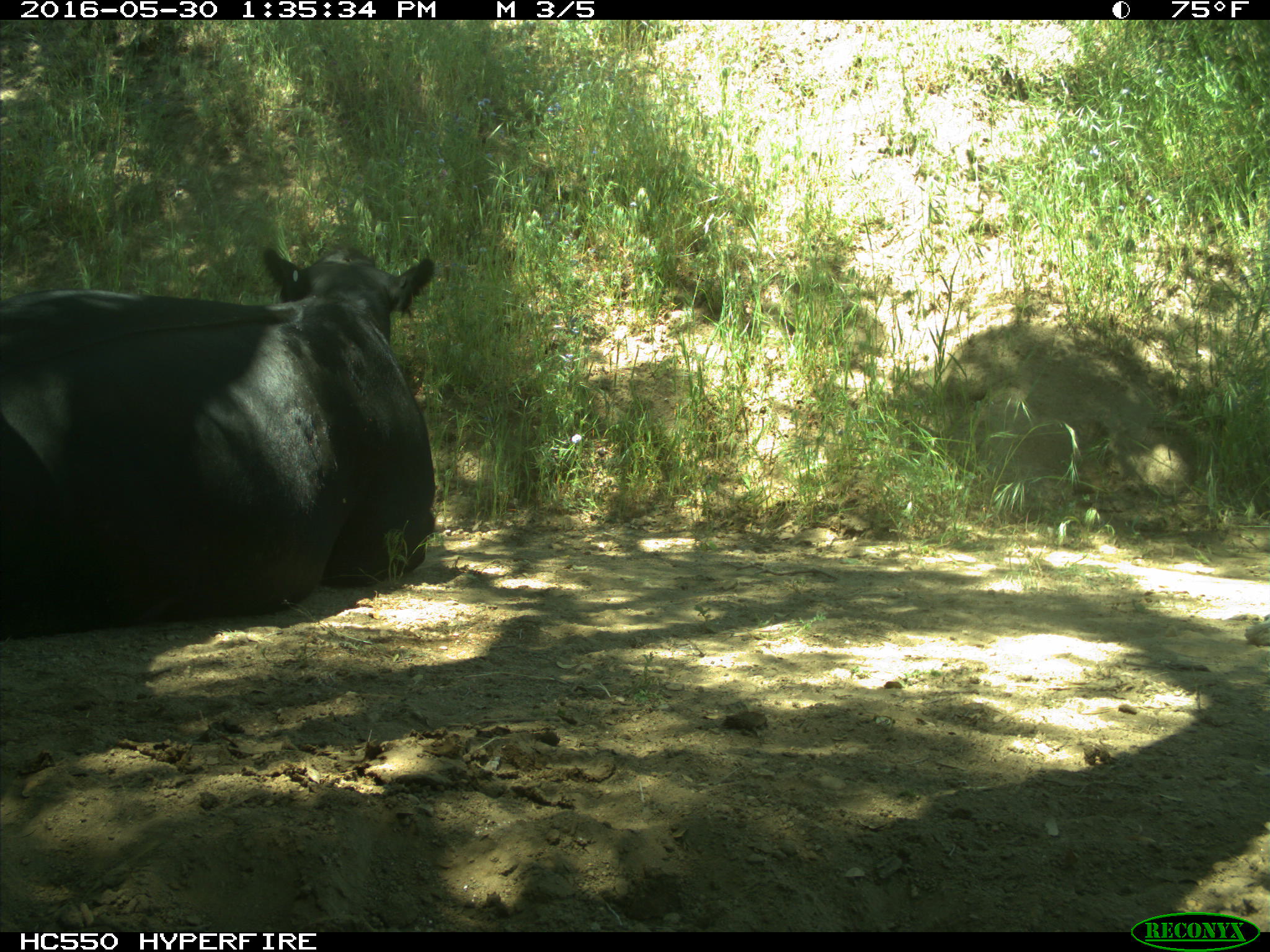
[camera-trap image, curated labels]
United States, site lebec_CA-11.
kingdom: Animalia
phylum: Chordata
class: Mammalia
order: Artiodactyla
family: Bovidae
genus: Bos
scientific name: Bos taurus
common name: domestic cow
Bos taurus (domestic cow).